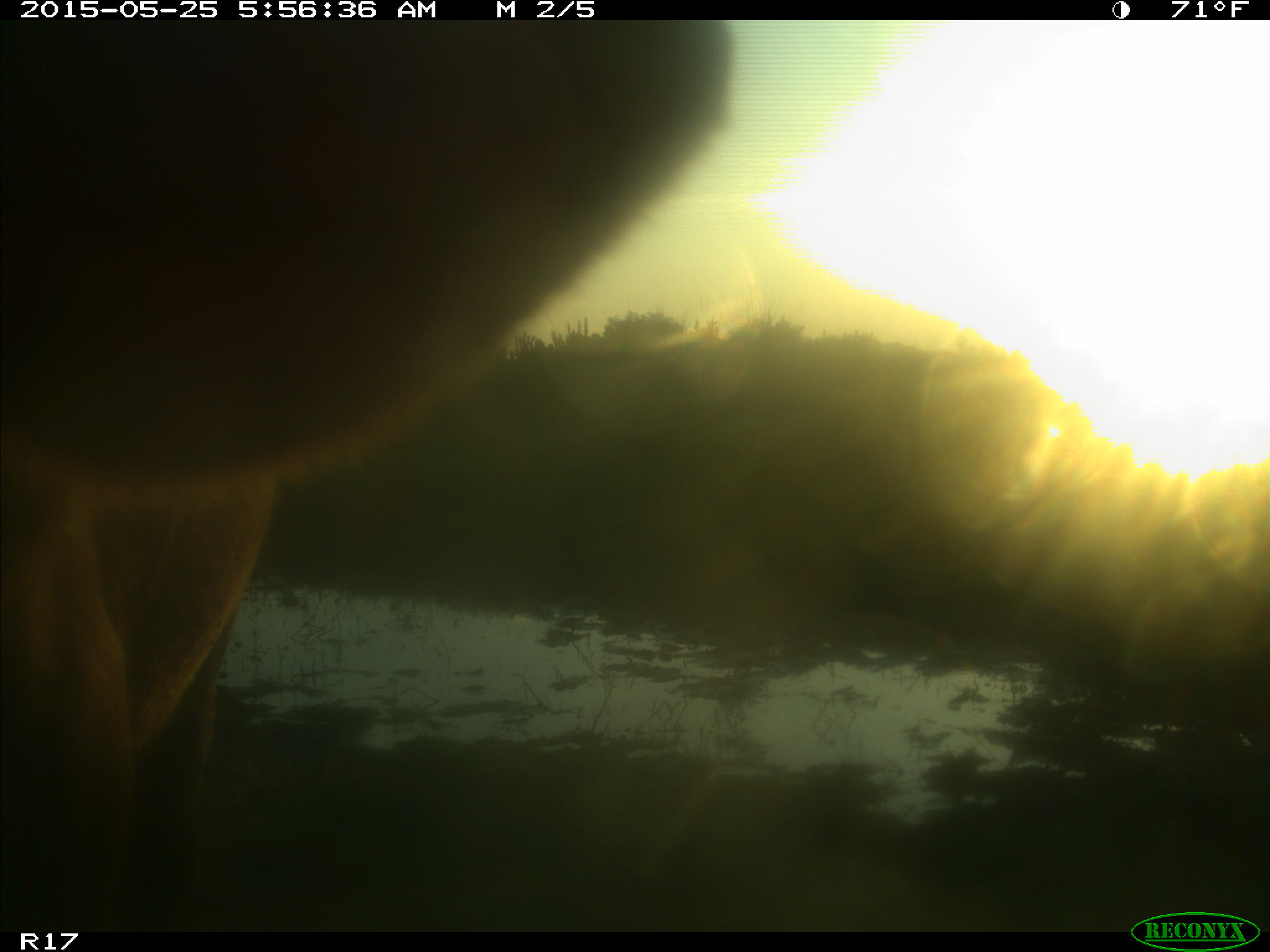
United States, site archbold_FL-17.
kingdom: Animalia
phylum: Chordata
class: Mammalia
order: Artiodactyla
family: Bovidae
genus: Bos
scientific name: Bos taurus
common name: domestic cow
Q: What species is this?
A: Bos taurus (domestic cow).